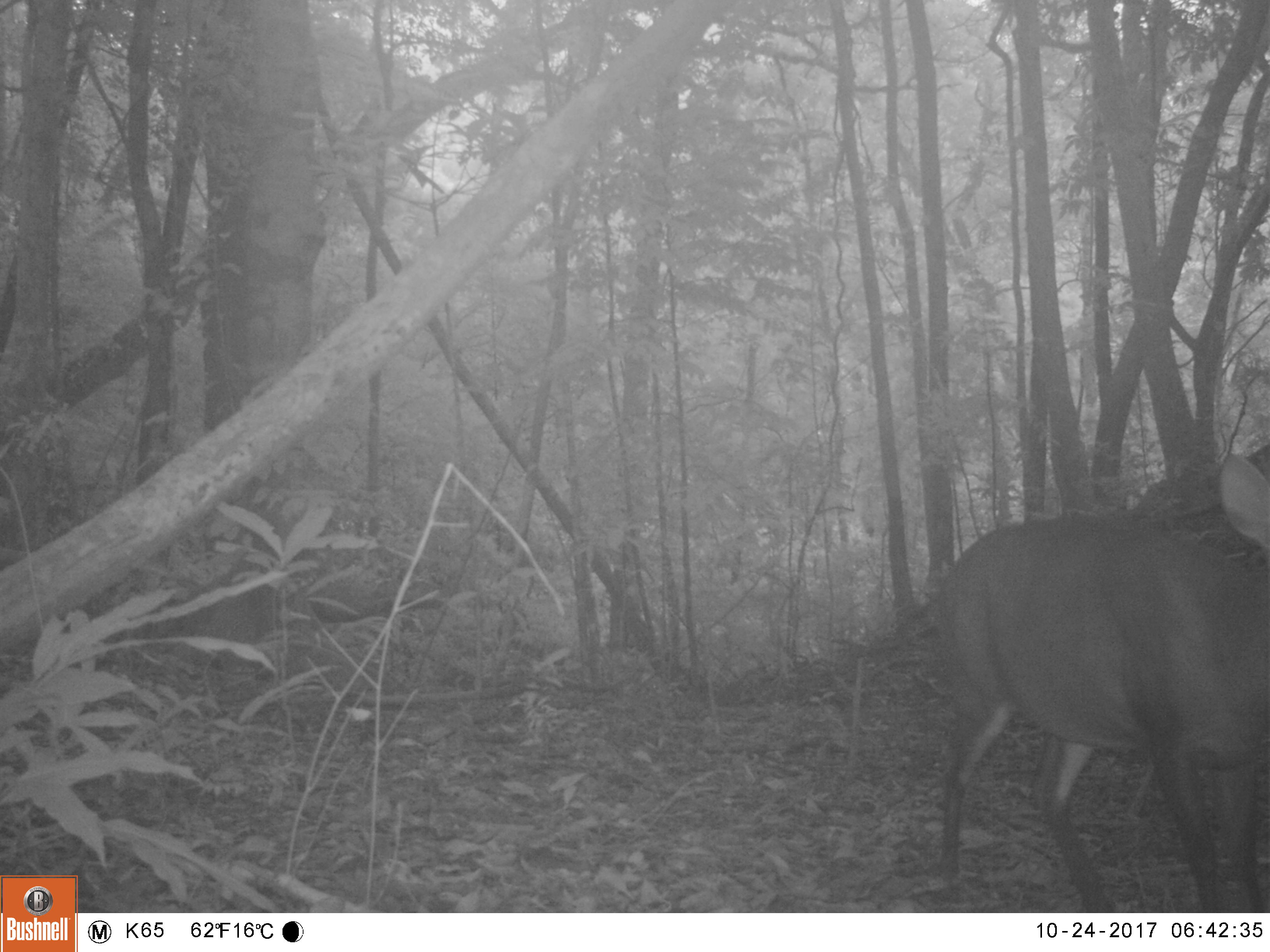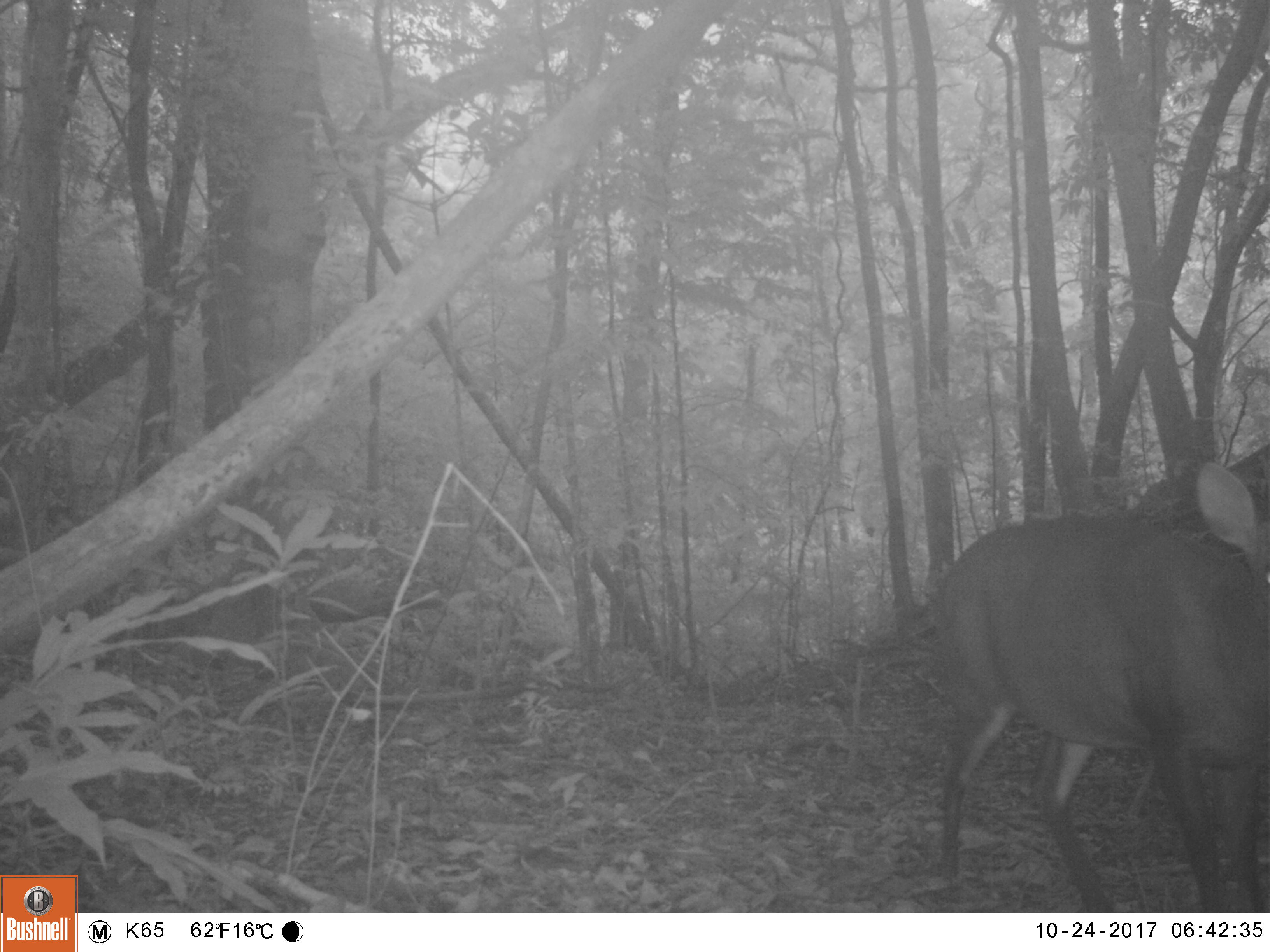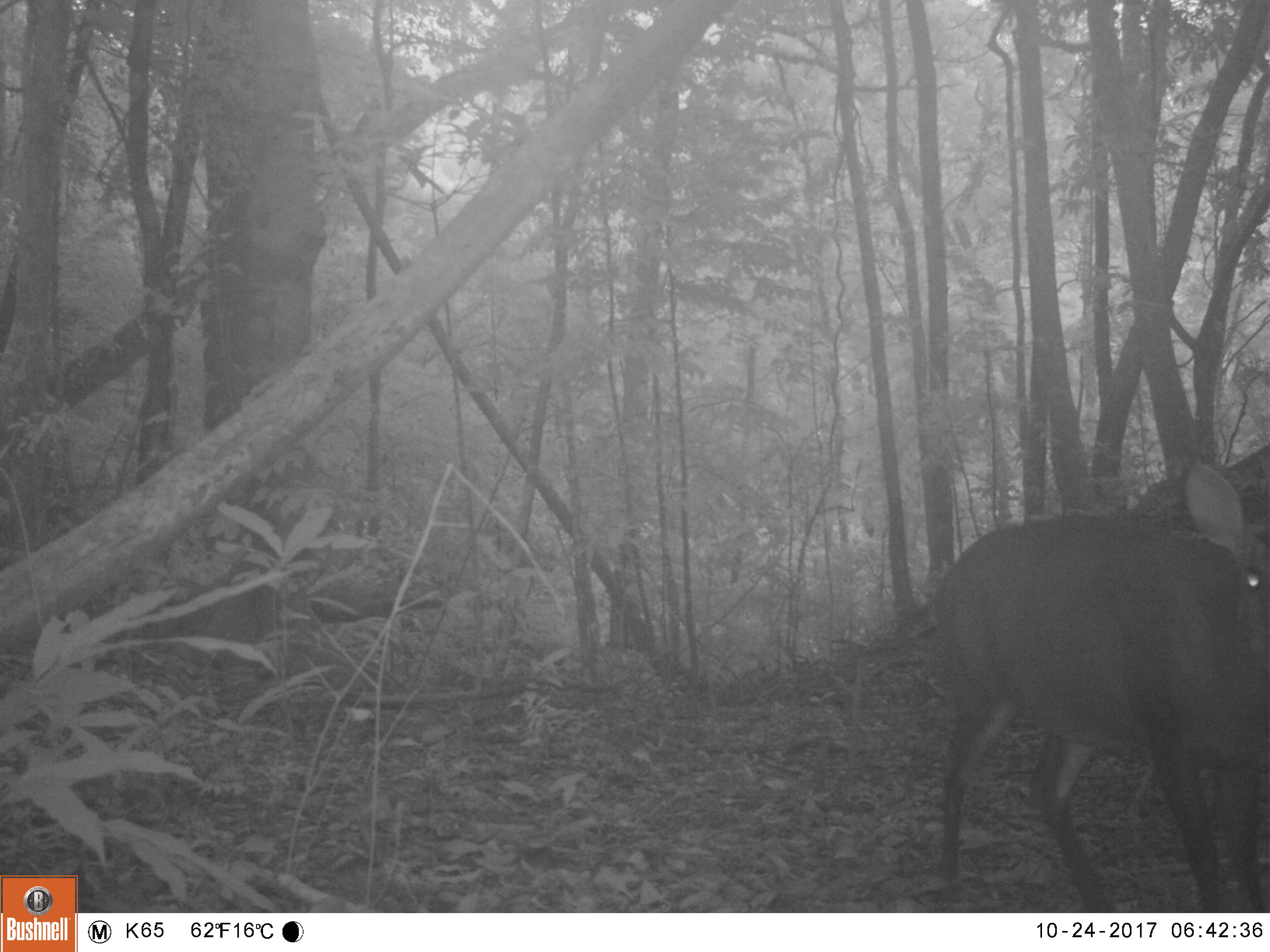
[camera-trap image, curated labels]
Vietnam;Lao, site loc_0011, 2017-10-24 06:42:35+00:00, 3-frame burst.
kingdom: Animalia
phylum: Chordata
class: Mammalia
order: Artiodactyla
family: Cervidae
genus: Muntiacus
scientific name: Muntiacus vuquangensis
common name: large-antlered muntjac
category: large antlered muntjac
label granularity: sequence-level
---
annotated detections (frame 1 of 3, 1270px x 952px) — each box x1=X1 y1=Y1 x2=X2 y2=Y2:
large antlered muntjac: x1=934 y1=452 x2=1270 y2=911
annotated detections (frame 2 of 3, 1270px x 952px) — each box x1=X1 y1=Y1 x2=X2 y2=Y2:
large antlered muntjac: x1=936 y1=462 x2=1270 y2=912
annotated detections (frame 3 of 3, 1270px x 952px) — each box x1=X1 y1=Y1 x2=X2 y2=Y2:
large antlered muntjac: x1=933 y1=460 x2=1270 y2=913